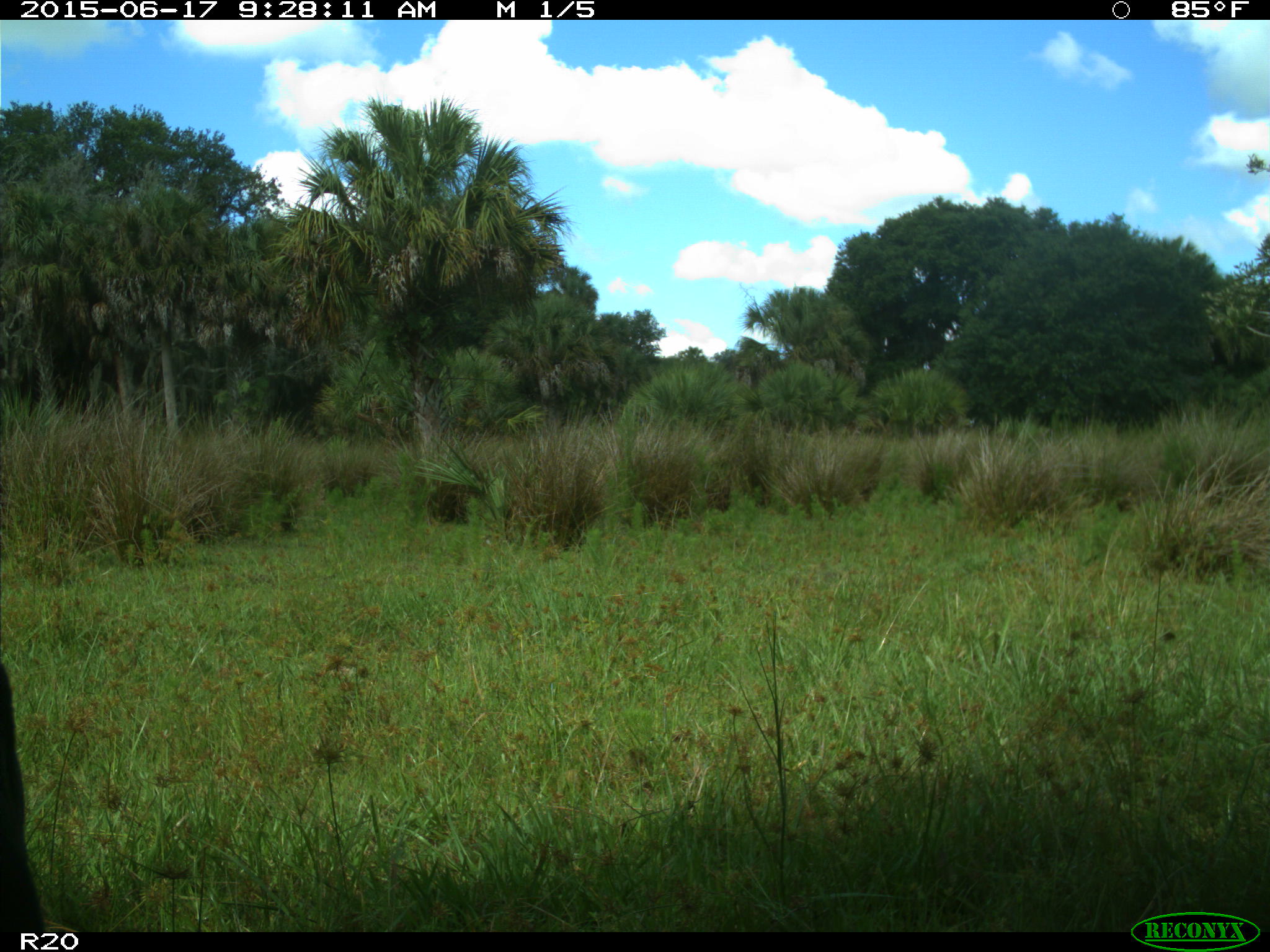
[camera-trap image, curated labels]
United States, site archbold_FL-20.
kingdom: Animalia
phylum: Chordata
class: Mammalia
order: Artiodactyla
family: Bovidae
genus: Bos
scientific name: Bos taurus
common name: domestic cow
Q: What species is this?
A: Bos taurus (domestic cow).